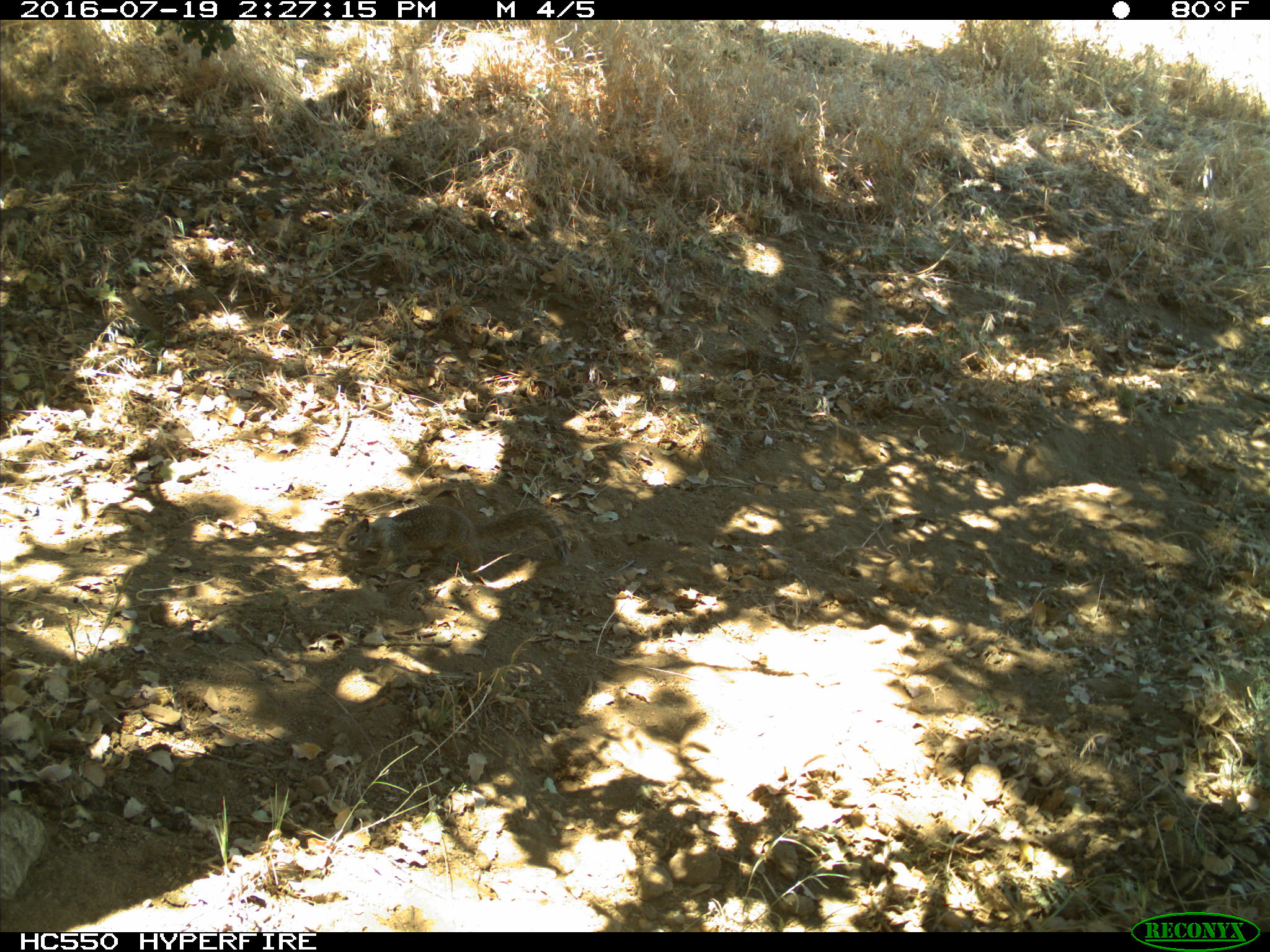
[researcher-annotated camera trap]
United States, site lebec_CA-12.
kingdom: Animalia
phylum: Chordata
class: Mammalia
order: Rodentia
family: Sciuridae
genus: Otospermophilus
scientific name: Otospermophilus beecheyi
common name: california ground squirrel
Otospermophilus beecheyi (california ground squirrel).